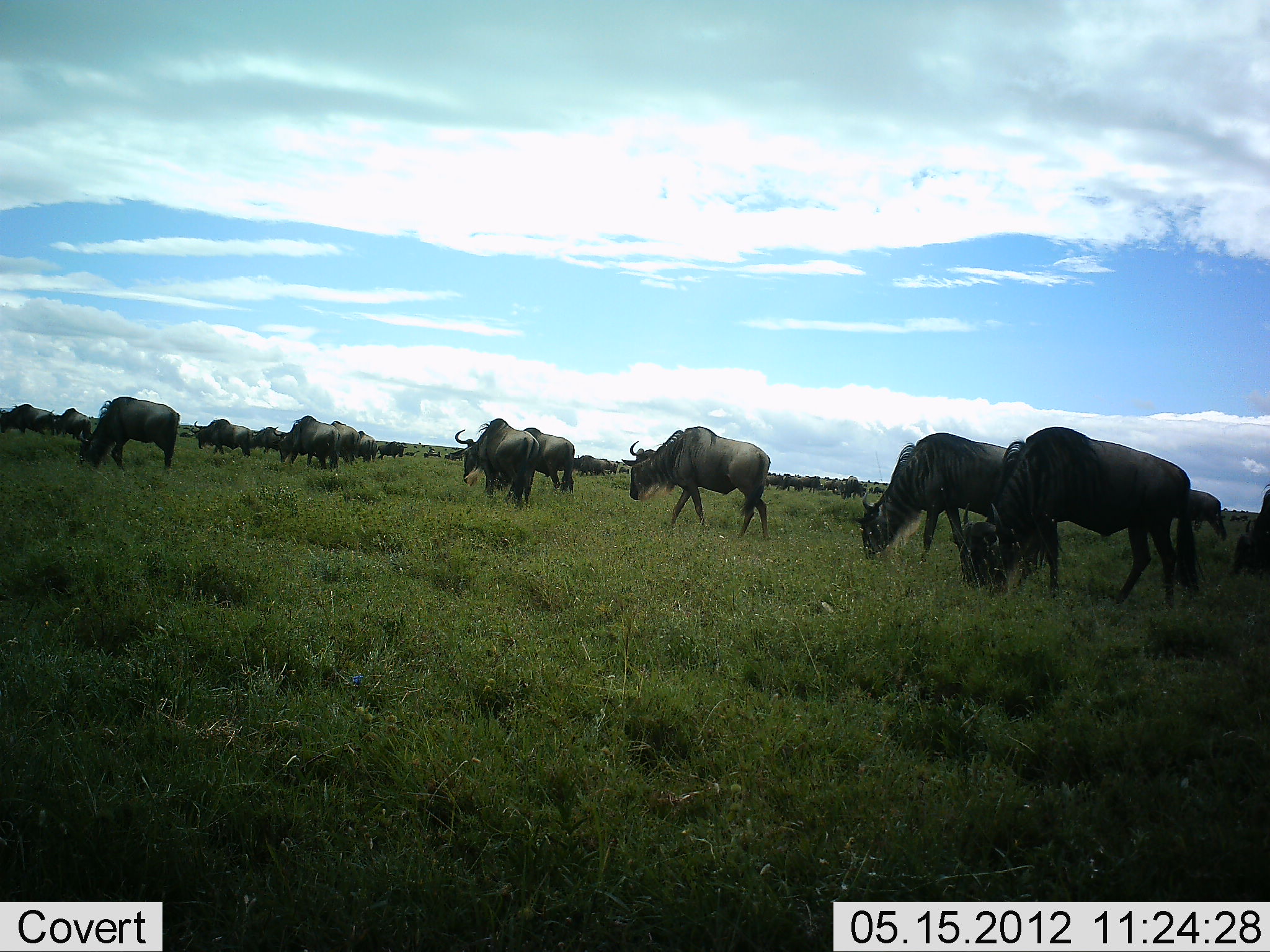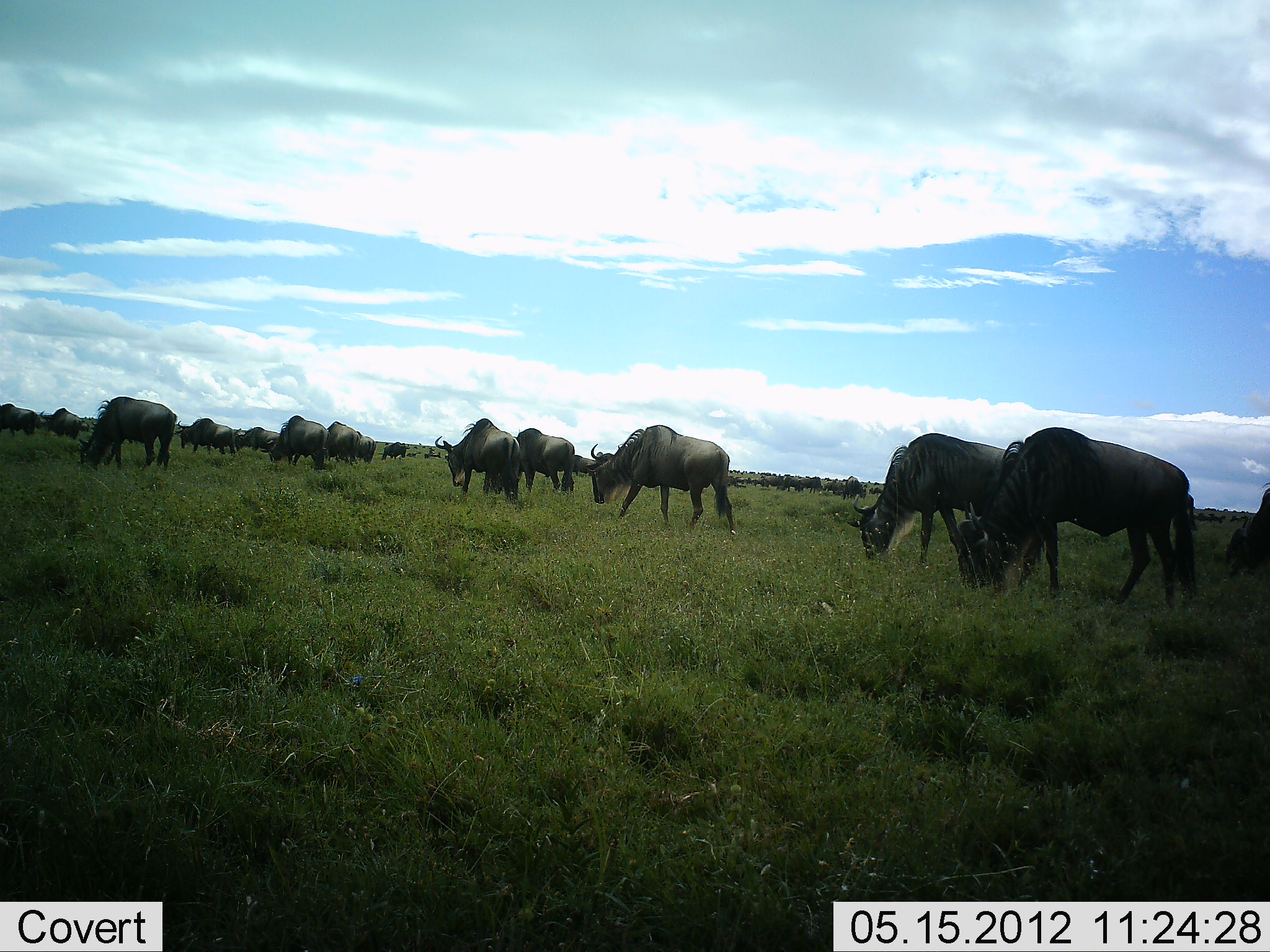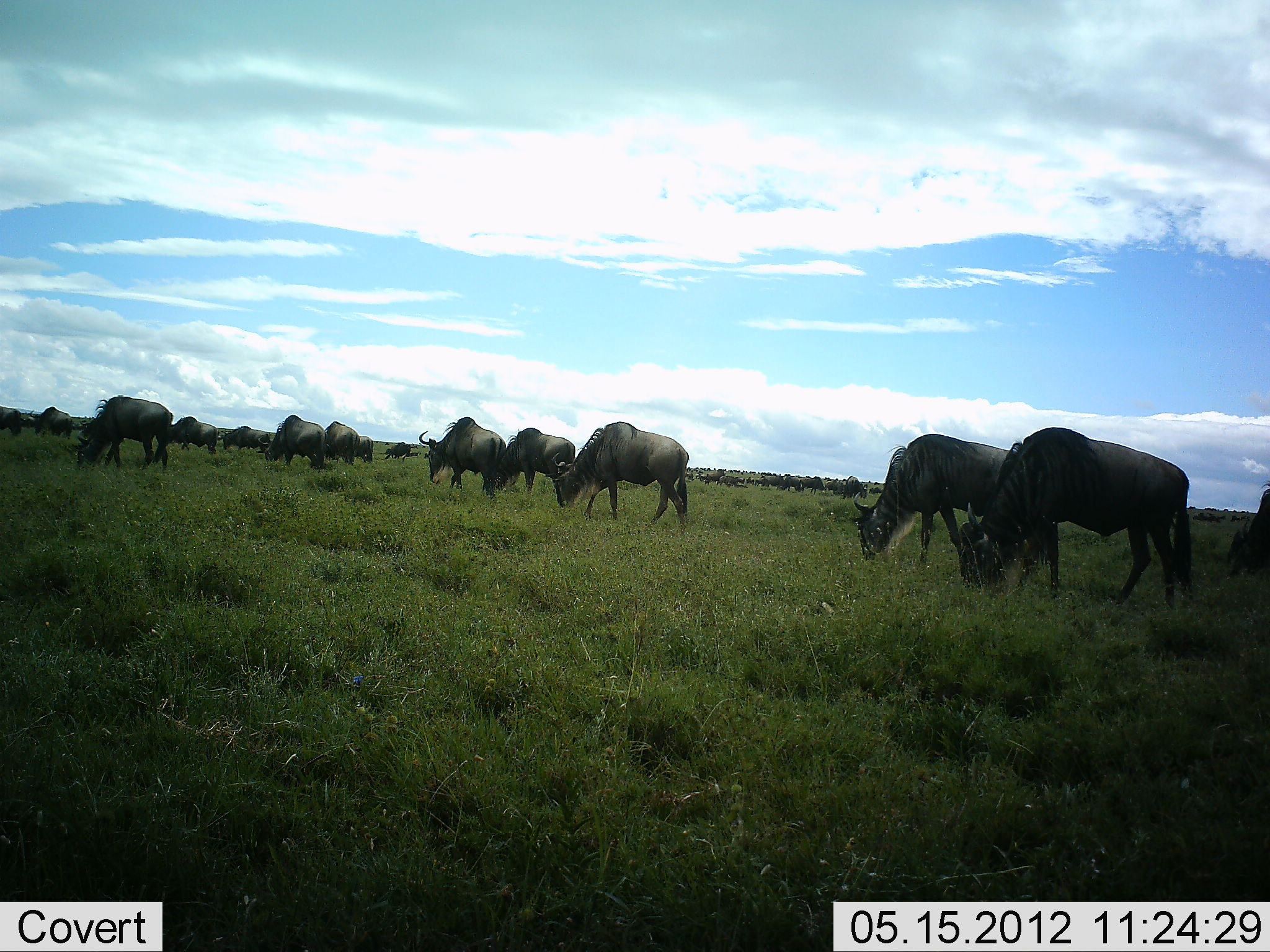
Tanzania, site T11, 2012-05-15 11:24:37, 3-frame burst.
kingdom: Animalia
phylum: Chordata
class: Mammalia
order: Artiodactyla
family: Bovidae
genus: Connochaetes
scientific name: Connochaetes taurinus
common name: blue wildebeest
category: wildebeest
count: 11-50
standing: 50%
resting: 10%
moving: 40%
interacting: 0%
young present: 0%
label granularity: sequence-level